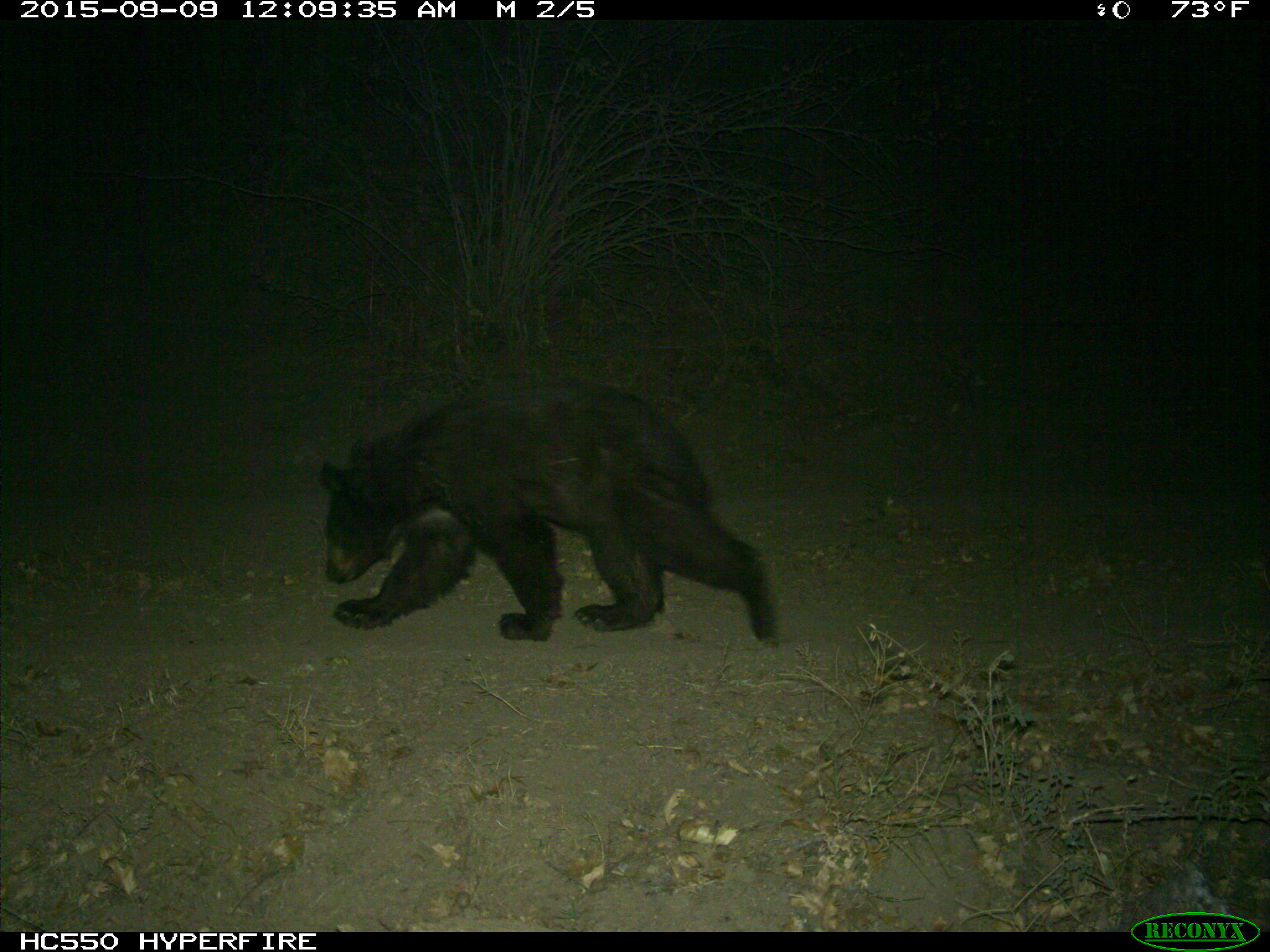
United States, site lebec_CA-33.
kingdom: Animalia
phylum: Chordata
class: Mammalia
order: Carnivora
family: Ursidae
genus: Ursus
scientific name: Ursus americanus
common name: american black bear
Ursus americanus (american black bear).